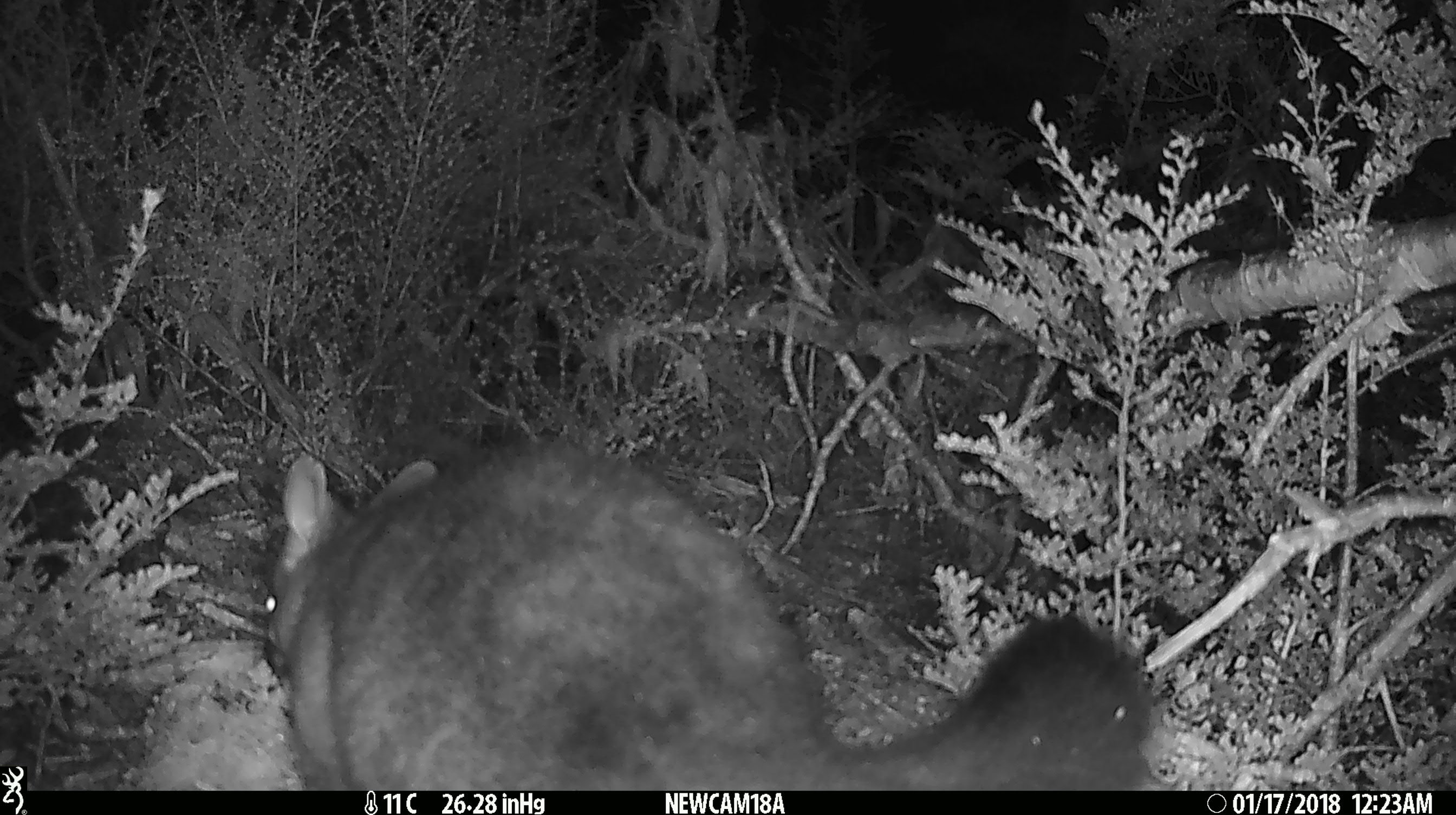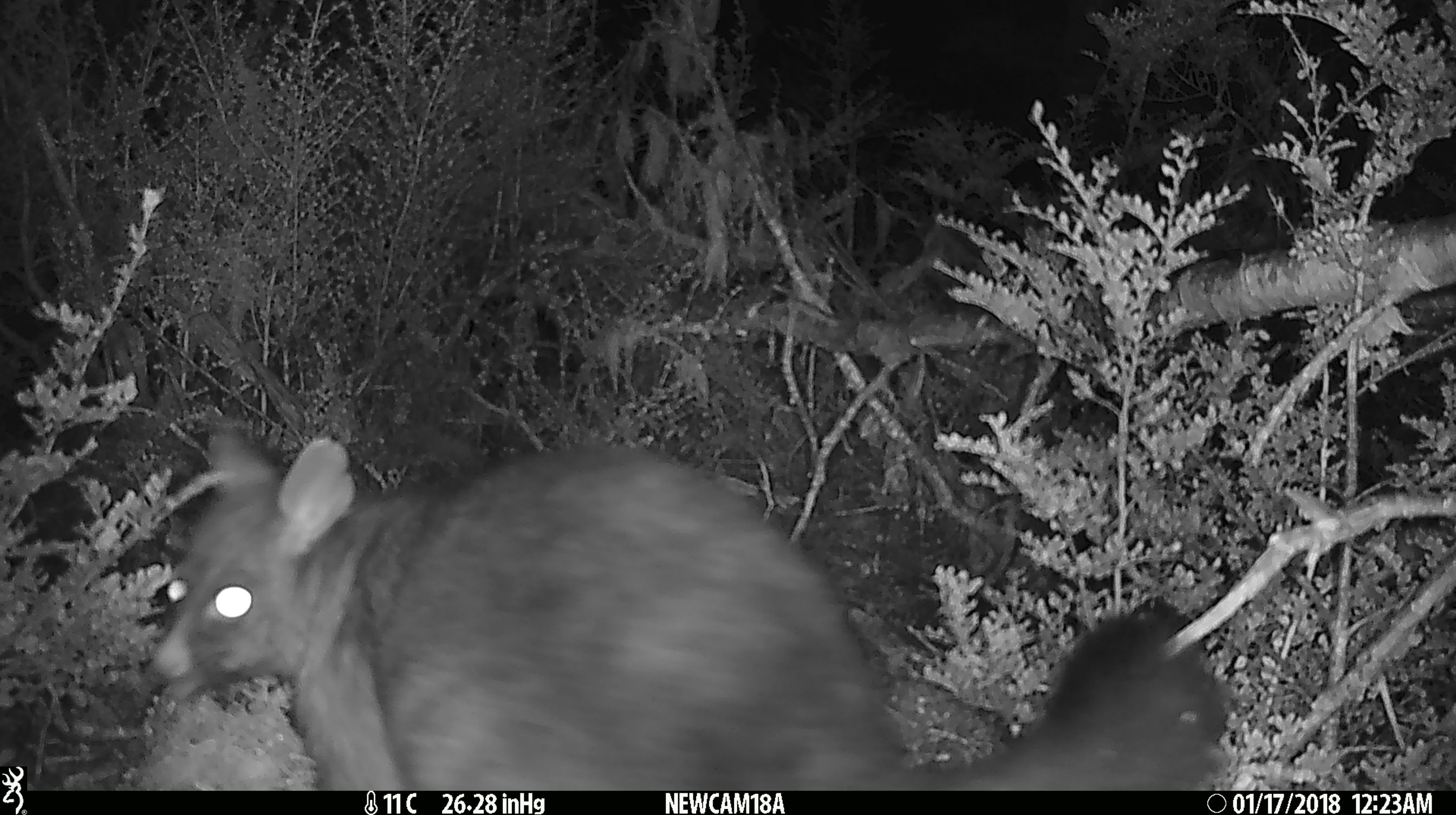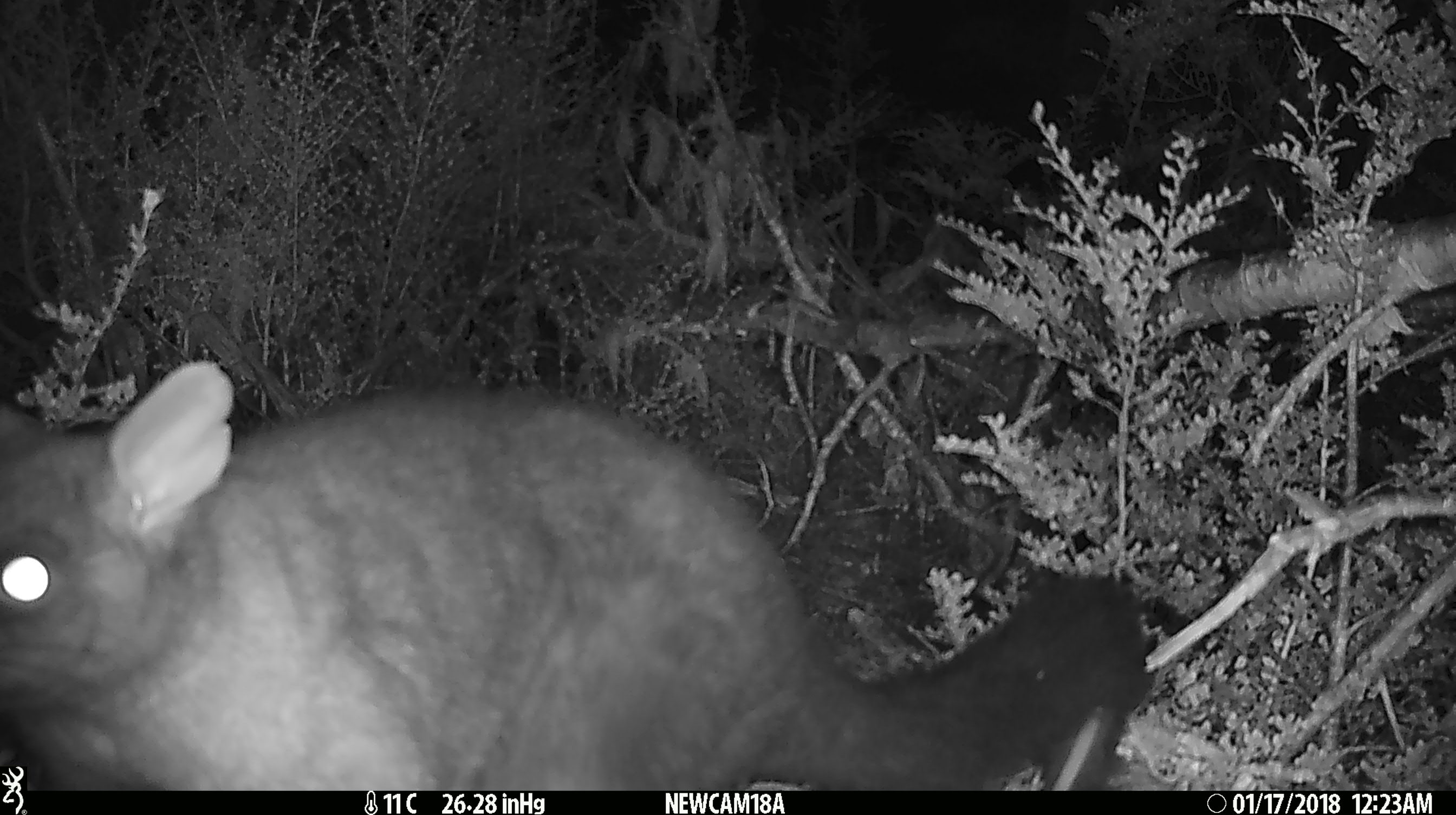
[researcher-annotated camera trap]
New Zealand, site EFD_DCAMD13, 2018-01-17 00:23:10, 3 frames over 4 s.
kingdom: Animalia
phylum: Chordata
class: Mammalia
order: Diprotodontia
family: Phalangeridae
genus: Trichosurus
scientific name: Trichosurus vulpecula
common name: common brushtail possum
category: possum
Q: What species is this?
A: Possum (common brushtail possum) (Trichosurus vulpecula).